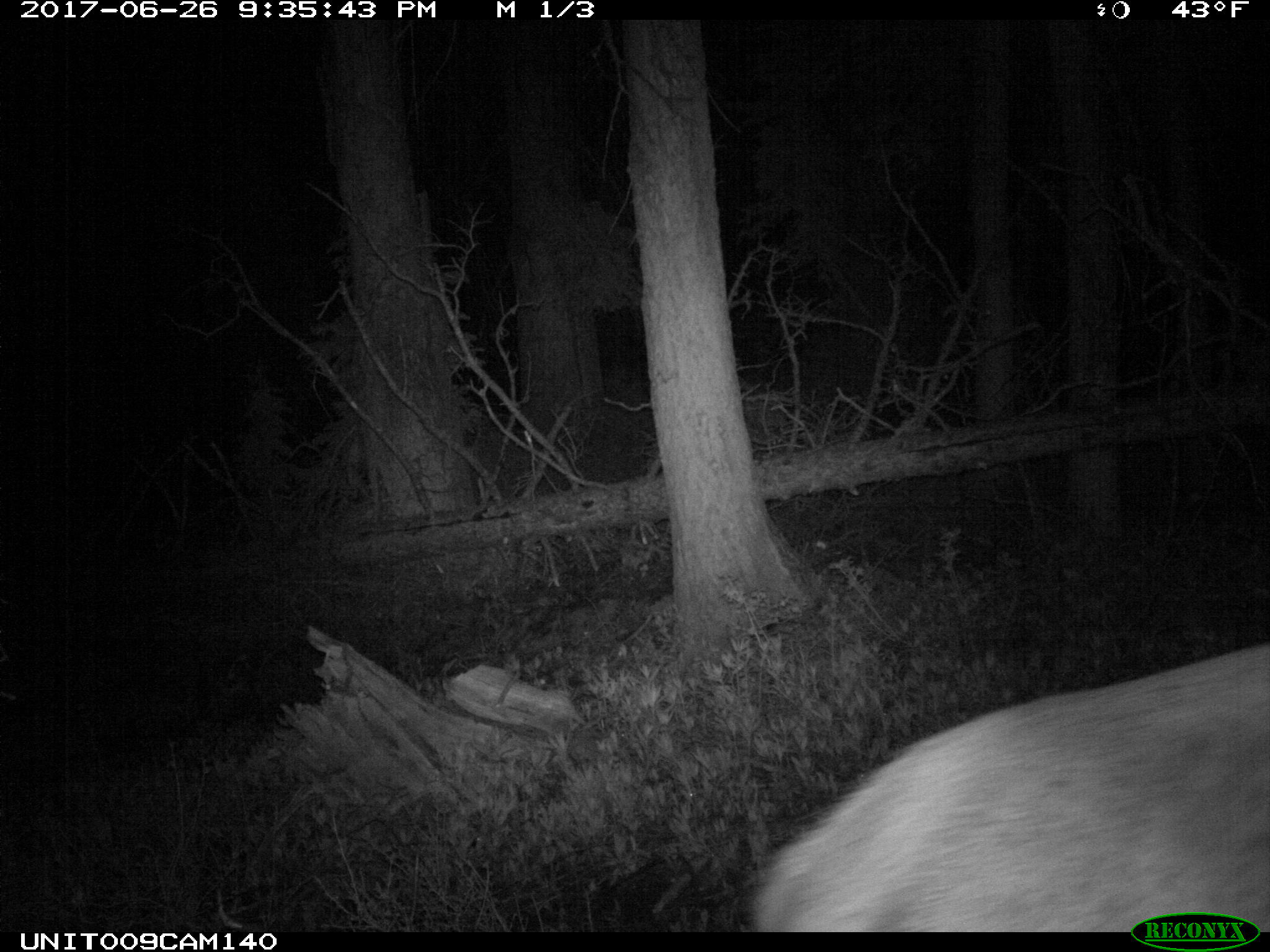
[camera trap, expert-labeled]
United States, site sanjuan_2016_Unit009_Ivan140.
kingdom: Animalia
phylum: Chordata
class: Mammalia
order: Artiodactyla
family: Cervidae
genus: Cervus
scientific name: Cervus elaphus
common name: red deer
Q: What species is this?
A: Cervus elaphus (red deer).